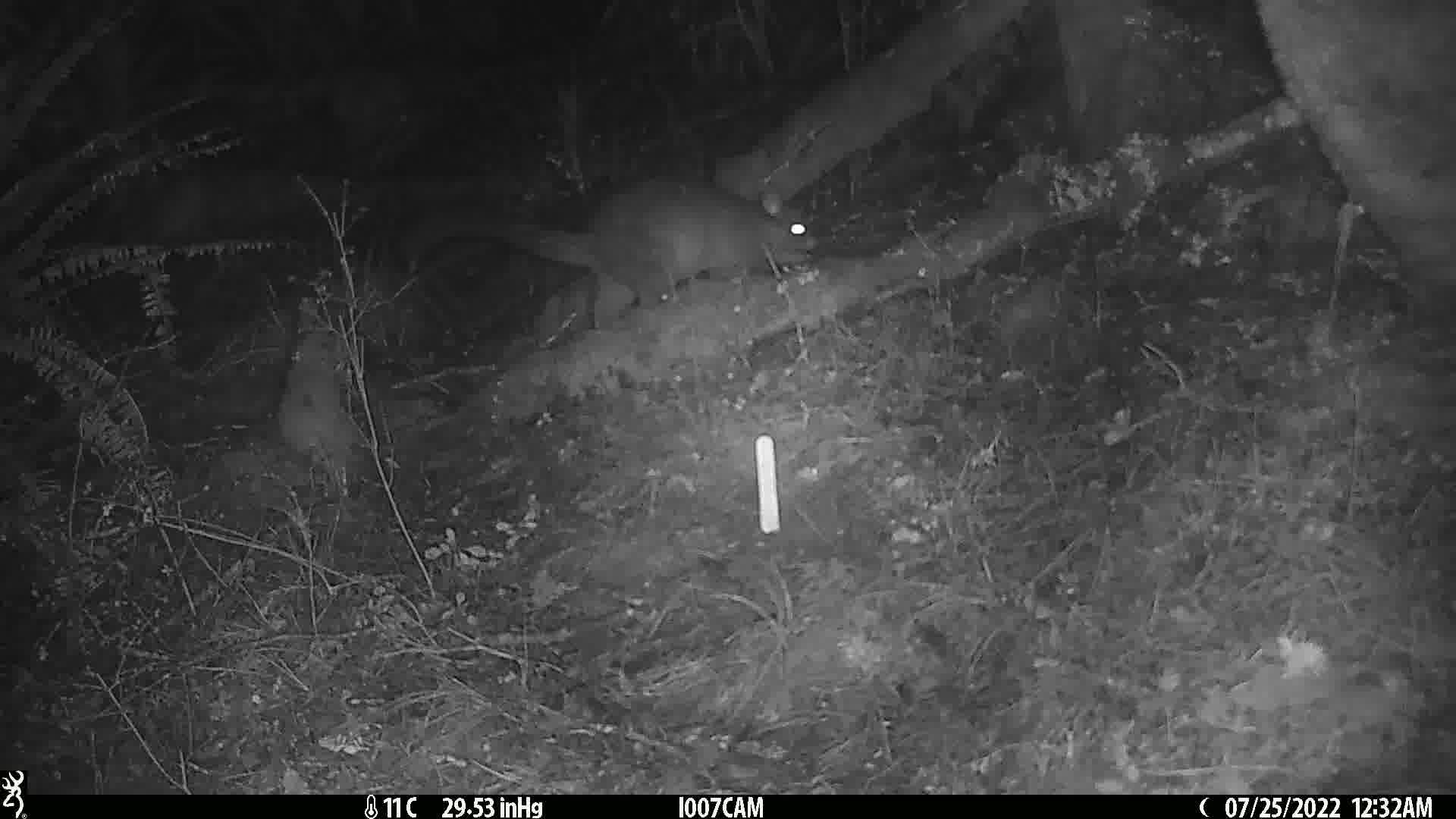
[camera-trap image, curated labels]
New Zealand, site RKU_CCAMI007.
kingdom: Animalia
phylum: Chordata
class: Mammalia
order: Diprotodontia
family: Phalangeridae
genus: Trichosurus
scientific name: Trichosurus vulpecula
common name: common brushtail possum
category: possum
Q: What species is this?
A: Possum (common brushtail possum) (Trichosurus vulpecula).